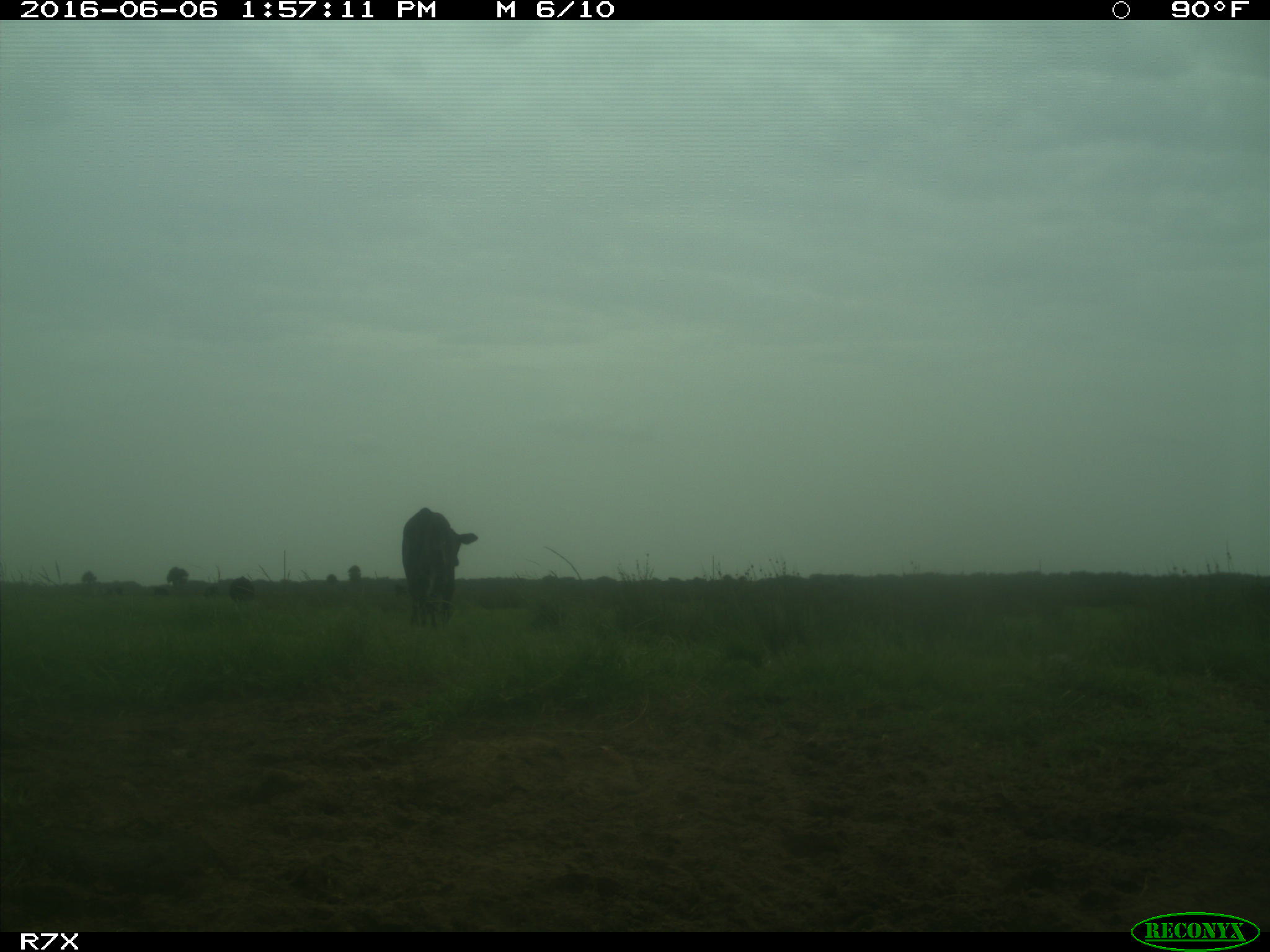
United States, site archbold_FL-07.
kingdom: Animalia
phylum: Chordata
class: Mammalia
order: Artiodactyla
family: Bovidae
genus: Bos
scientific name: Bos taurus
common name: domestic cow